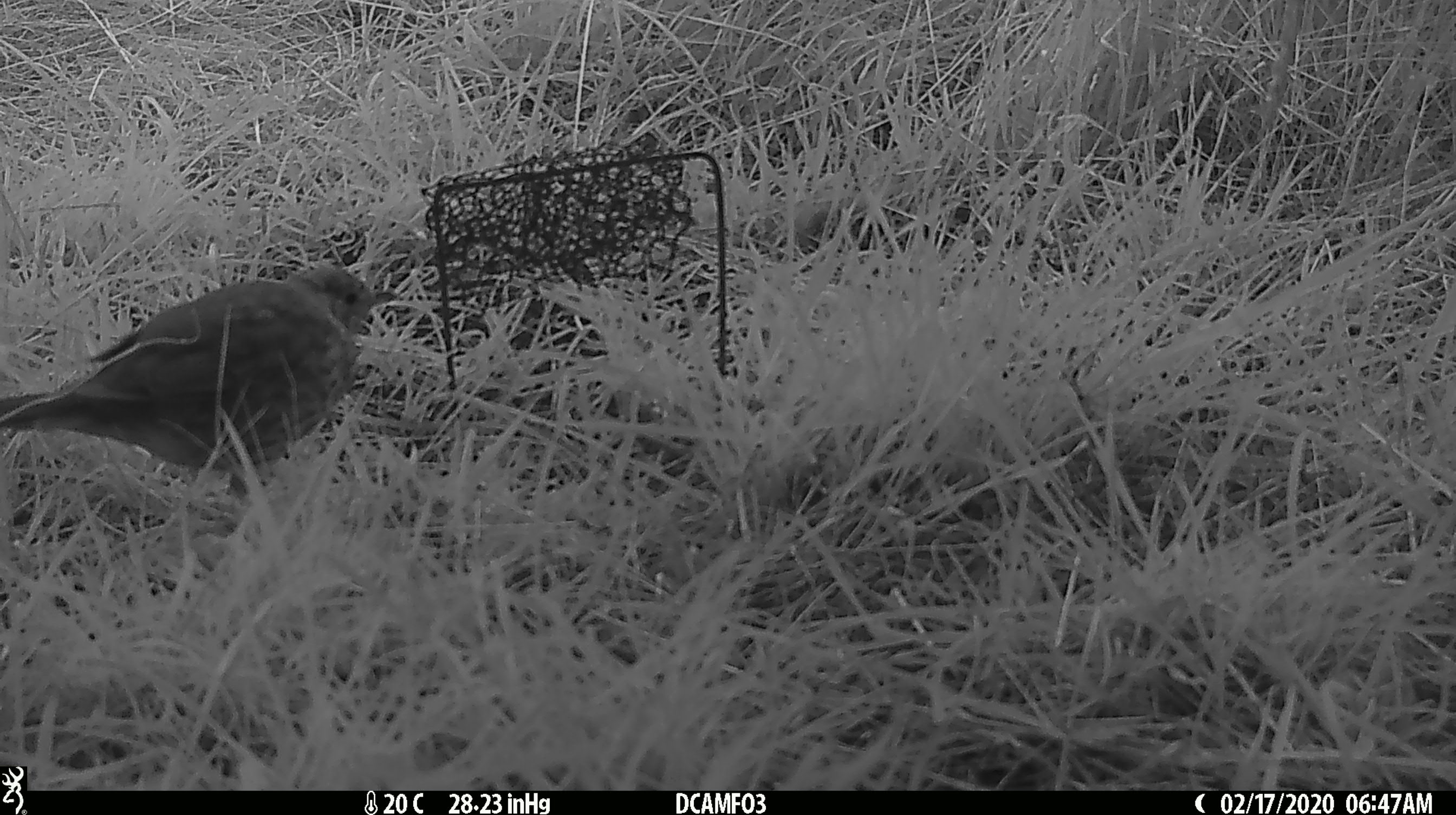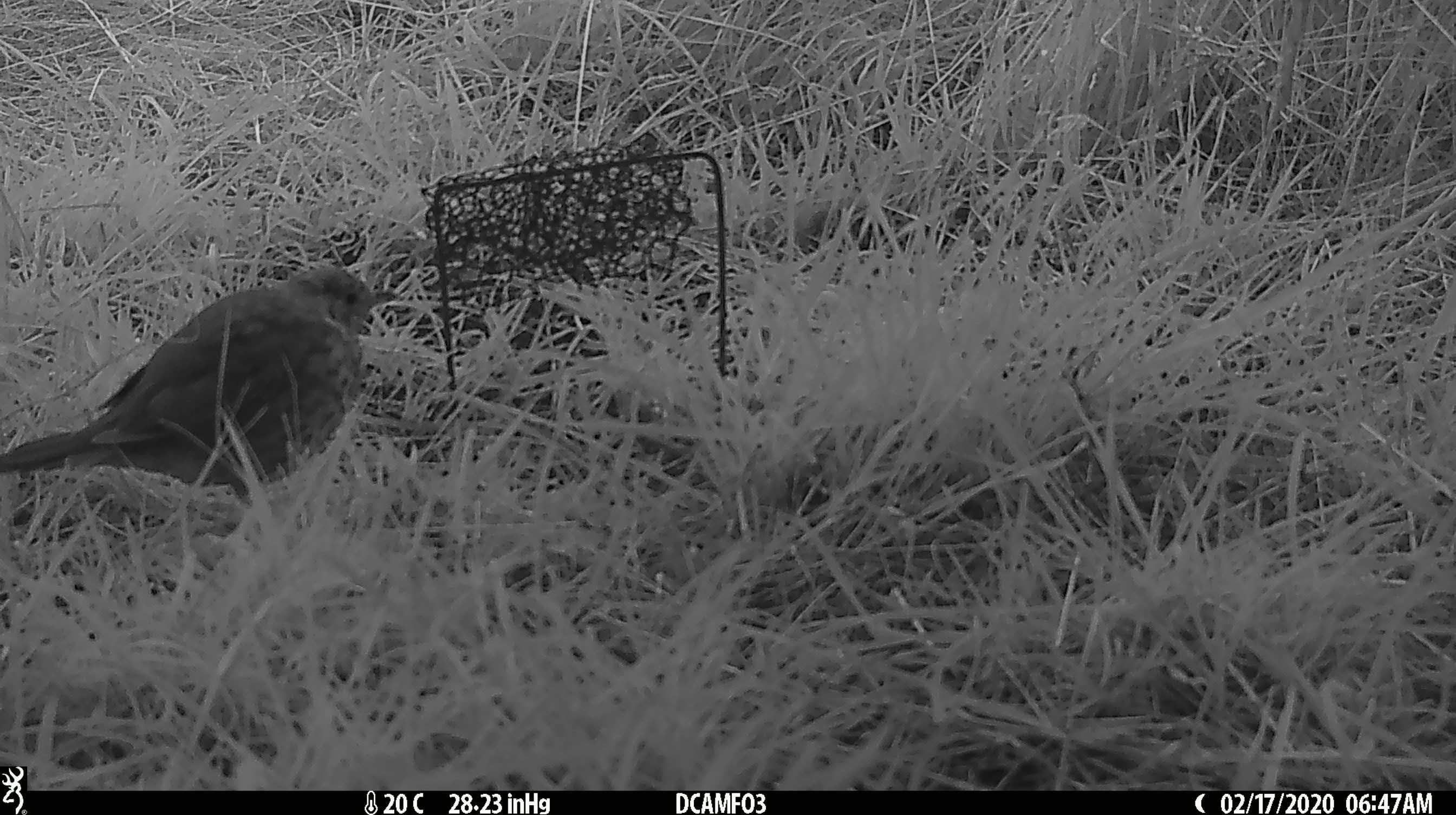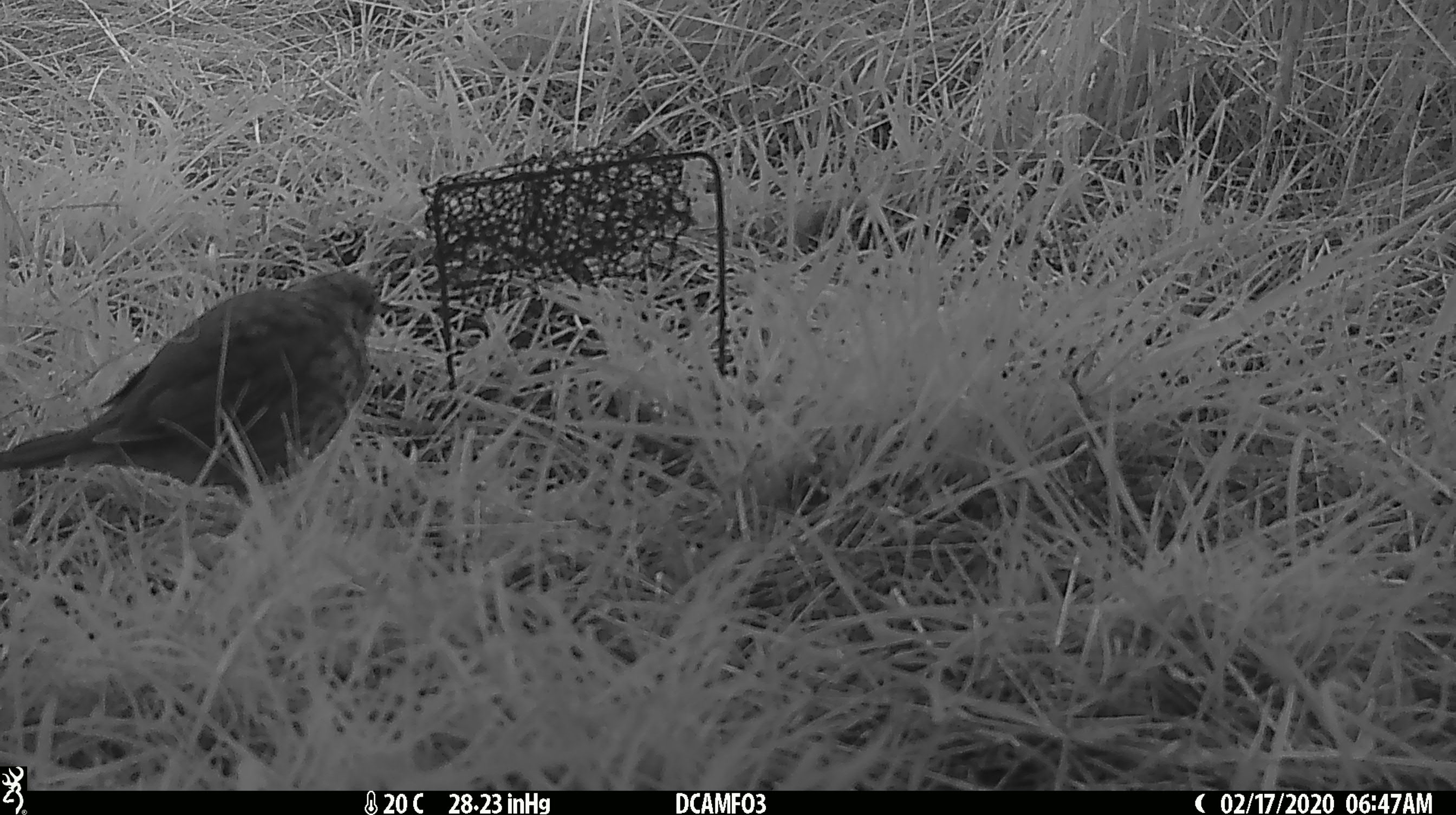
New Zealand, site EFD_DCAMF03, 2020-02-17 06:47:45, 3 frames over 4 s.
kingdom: Animalia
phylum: Chordata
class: Aves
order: Passeriformes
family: Turdidae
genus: Turdus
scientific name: Turdus philomelos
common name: song thrush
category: thrush